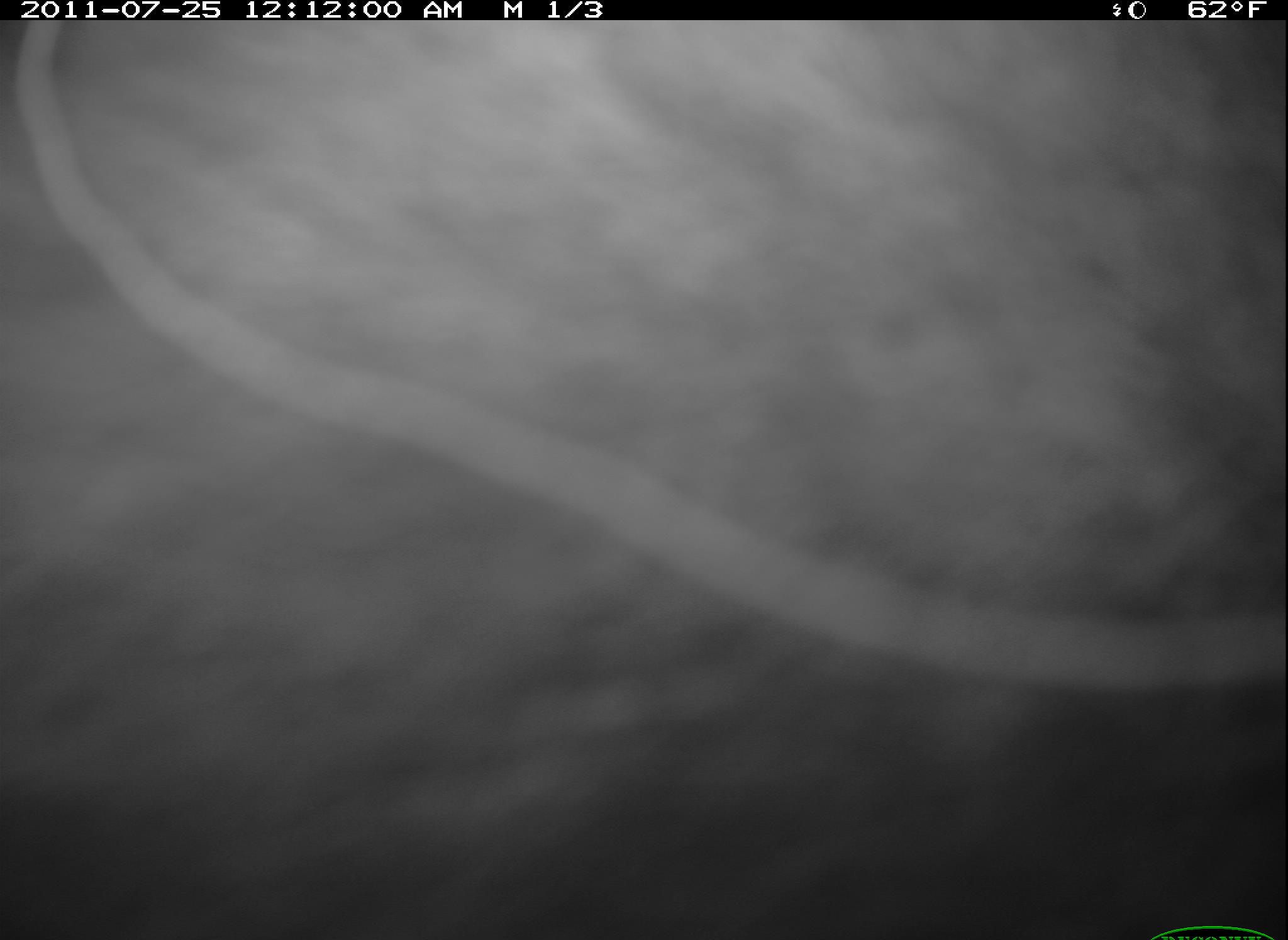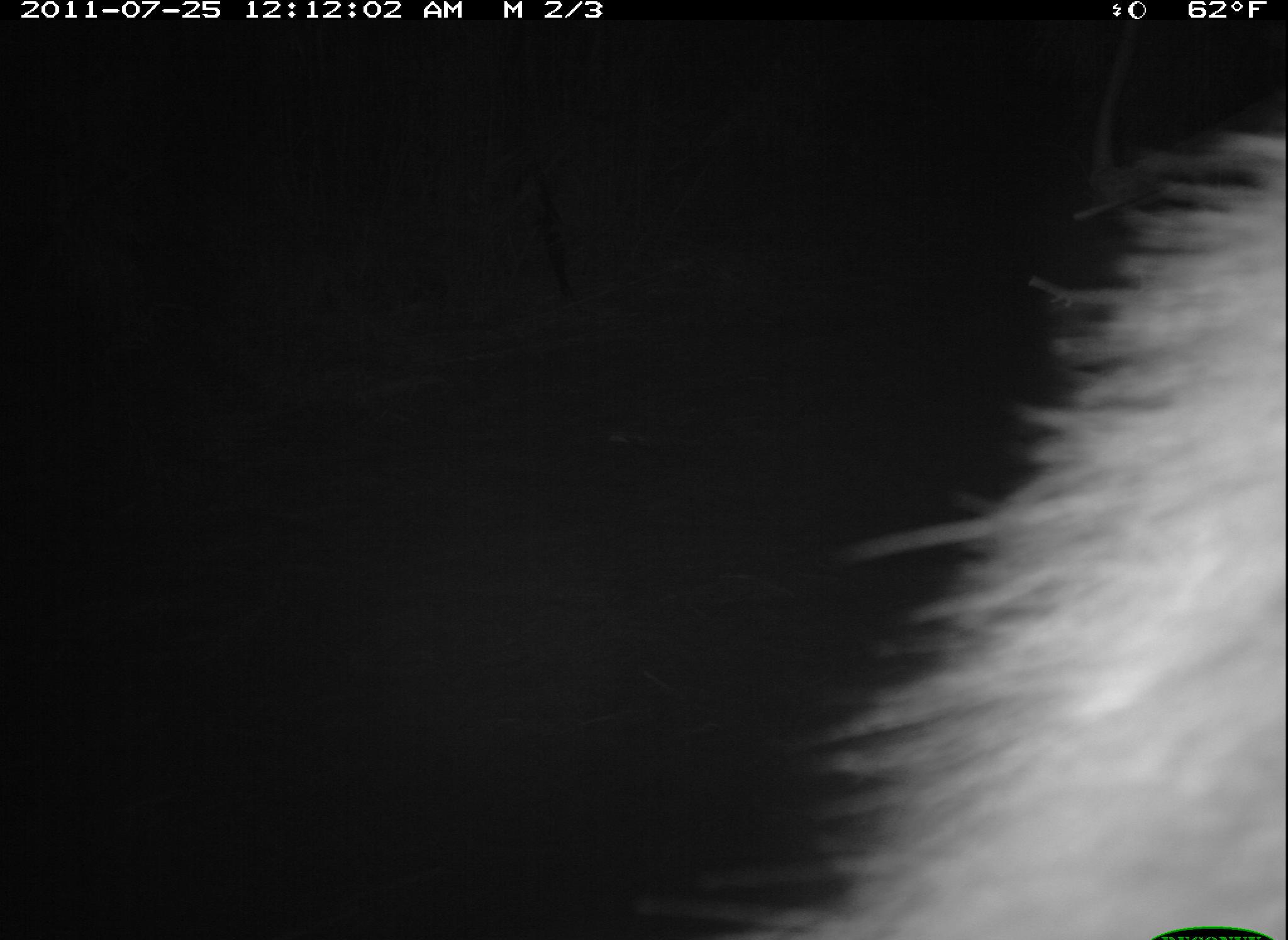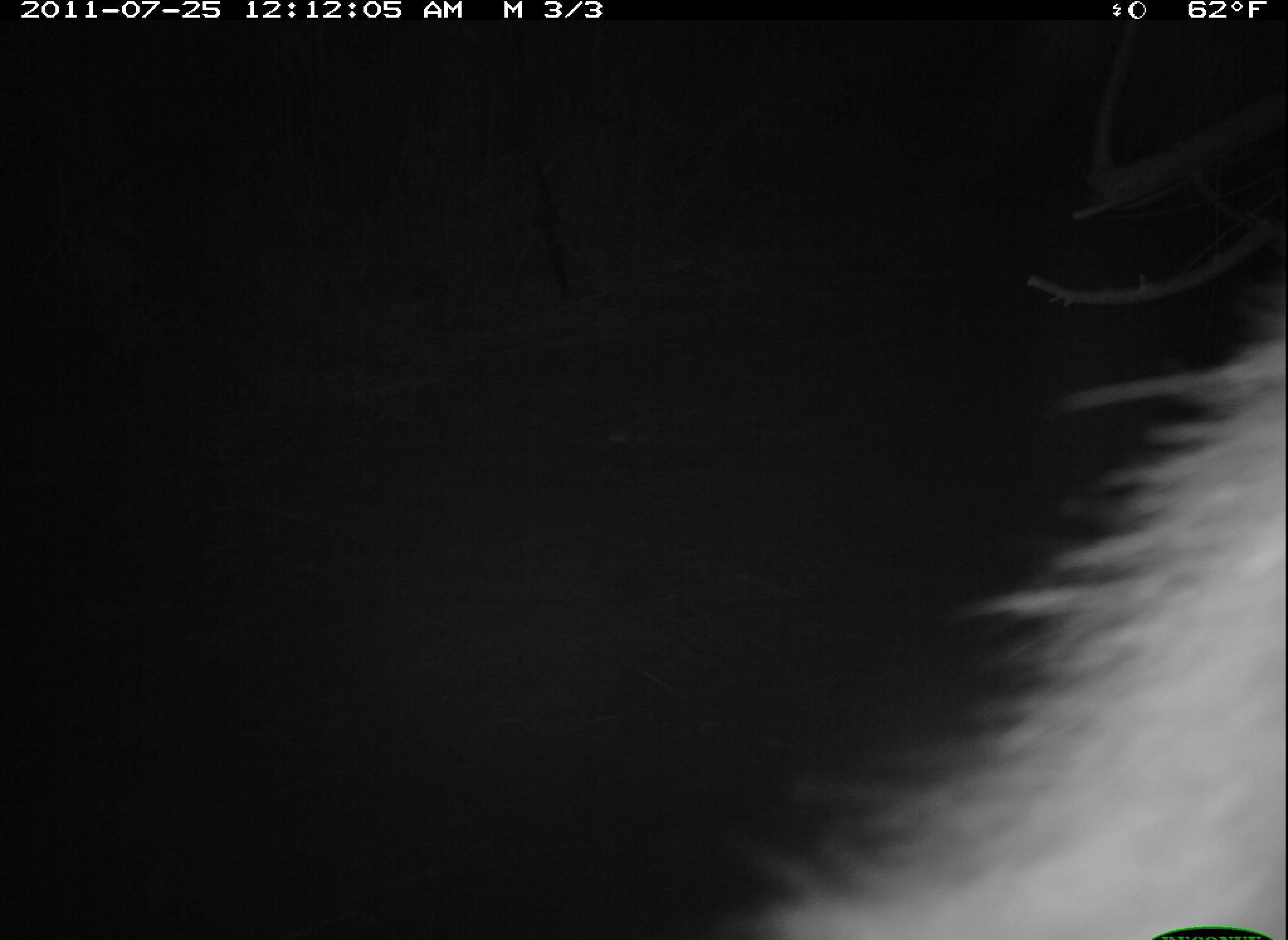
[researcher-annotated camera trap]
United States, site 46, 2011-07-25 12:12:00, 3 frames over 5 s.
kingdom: Animalia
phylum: Chordata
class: Mammalia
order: Carnivora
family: Procyonidae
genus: Procyon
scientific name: Procyon lotor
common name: raccoon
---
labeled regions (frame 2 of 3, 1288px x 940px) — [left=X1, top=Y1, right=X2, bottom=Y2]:
raccoon: [left=705, top=129, right=1286, bottom=940]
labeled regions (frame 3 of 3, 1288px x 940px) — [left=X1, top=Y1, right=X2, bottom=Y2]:
raccoon: [left=737, top=288, right=1286, bottom=905]